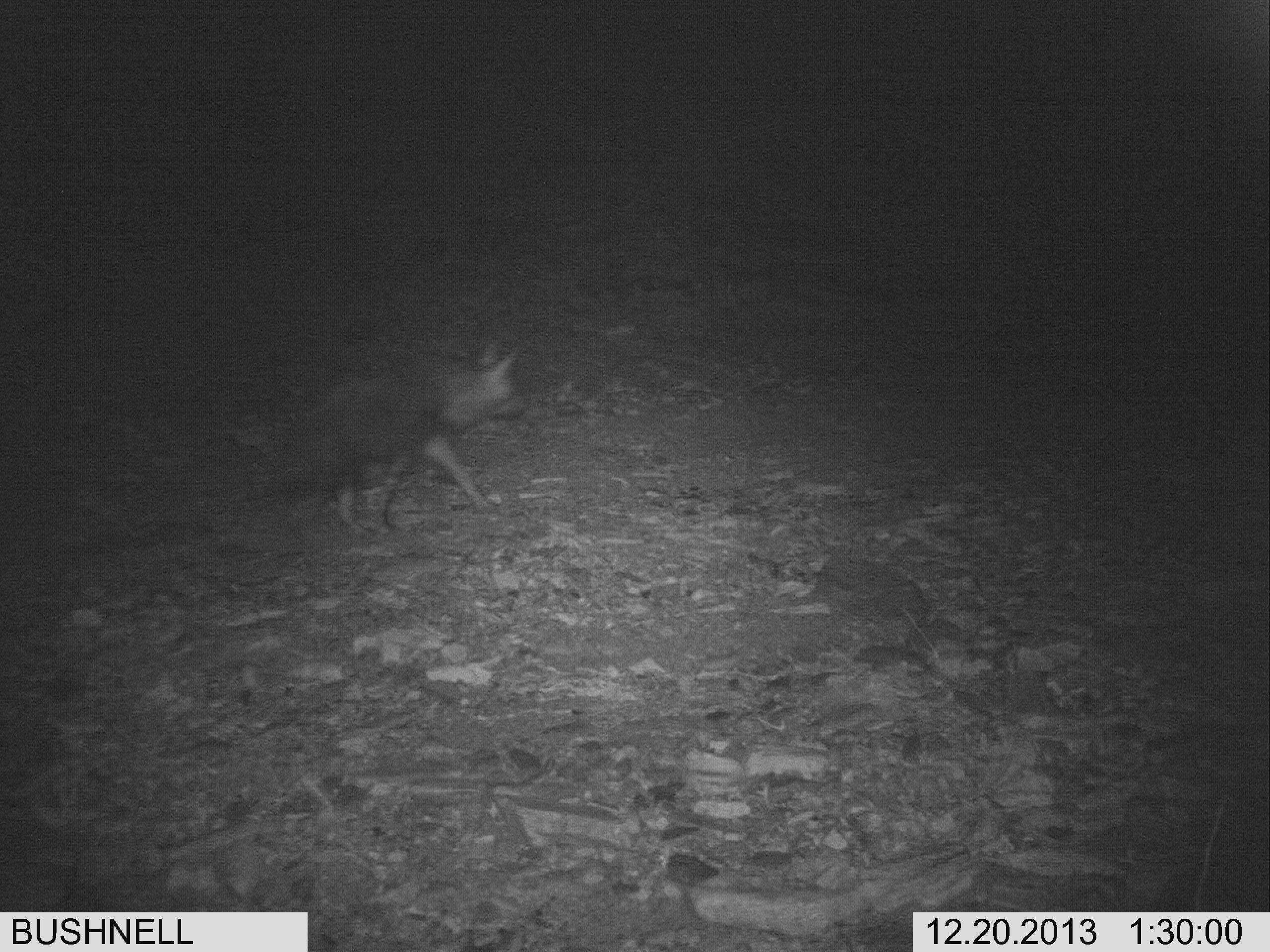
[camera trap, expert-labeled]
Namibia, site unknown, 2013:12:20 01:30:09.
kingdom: Animalia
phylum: Chordata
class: Mammalia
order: Carnivora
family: Hyaenidae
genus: Parahyaena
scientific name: Parahyaena brunnea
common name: brown hyena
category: hyaena brunnea